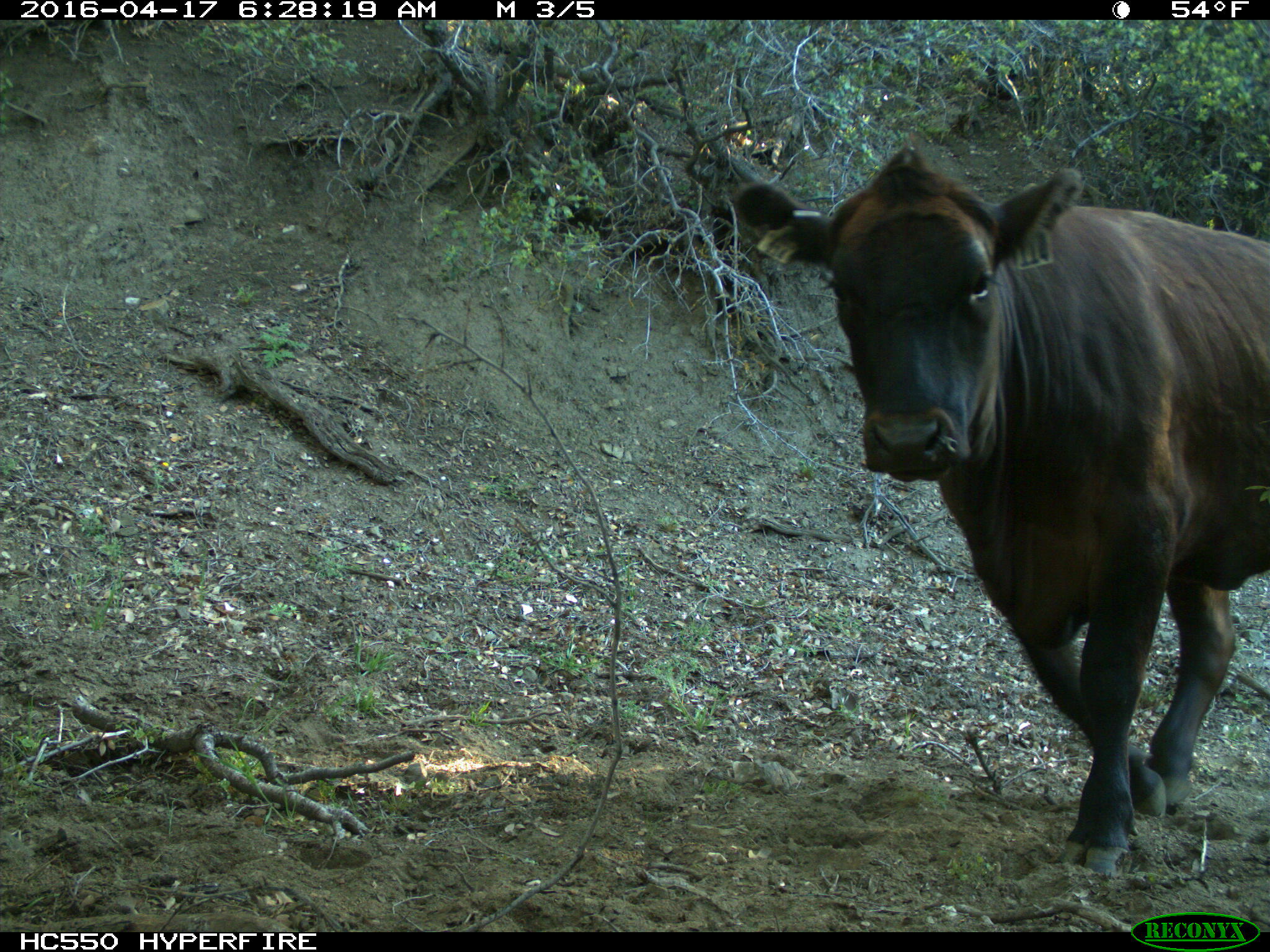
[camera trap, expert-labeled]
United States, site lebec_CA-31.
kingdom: Animalia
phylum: Chordata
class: Mammalia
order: Artiodactyla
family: Bovidae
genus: Bos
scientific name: Bos taurus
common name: domestic cow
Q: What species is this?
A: Bos taurus (domestic cow).